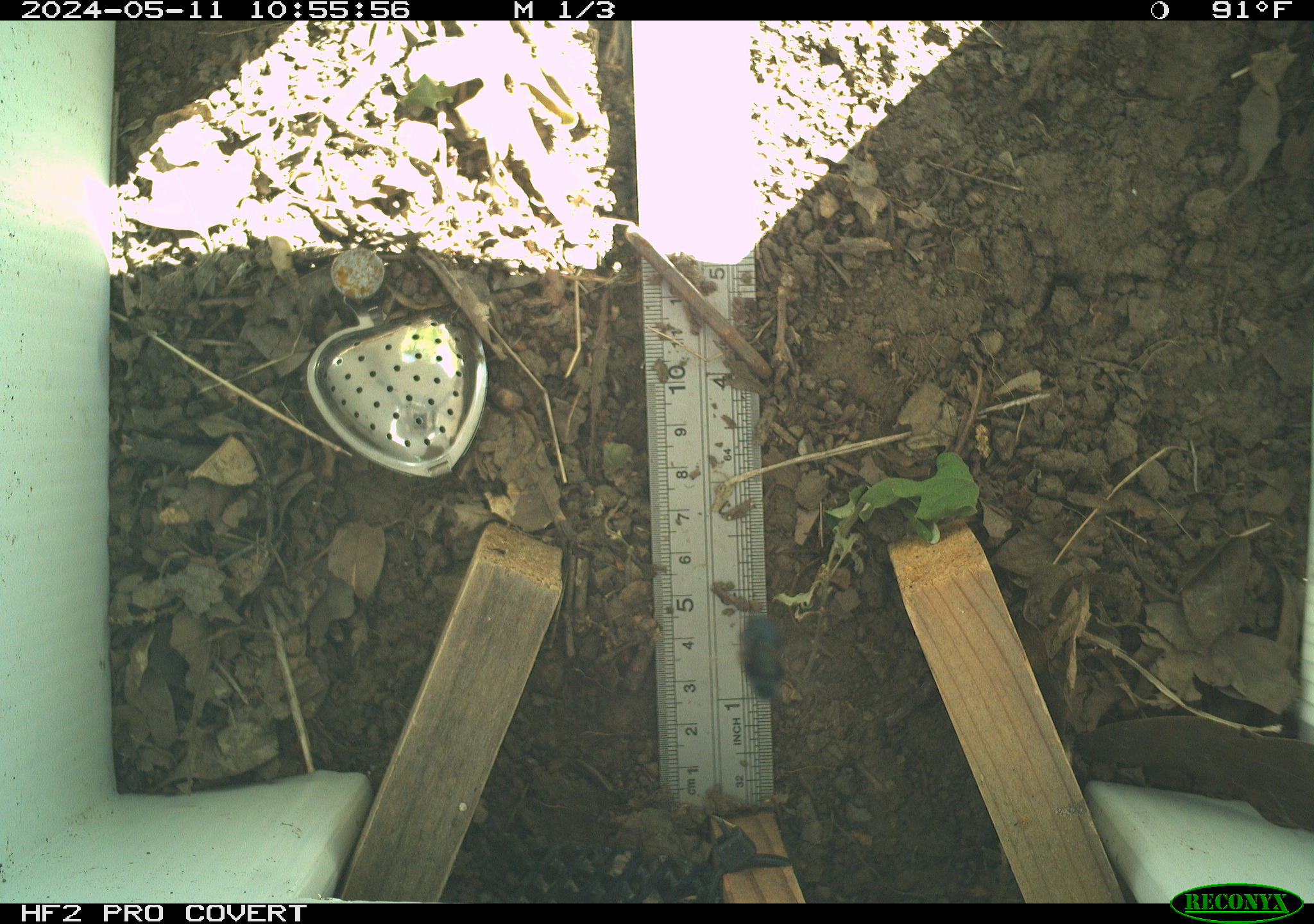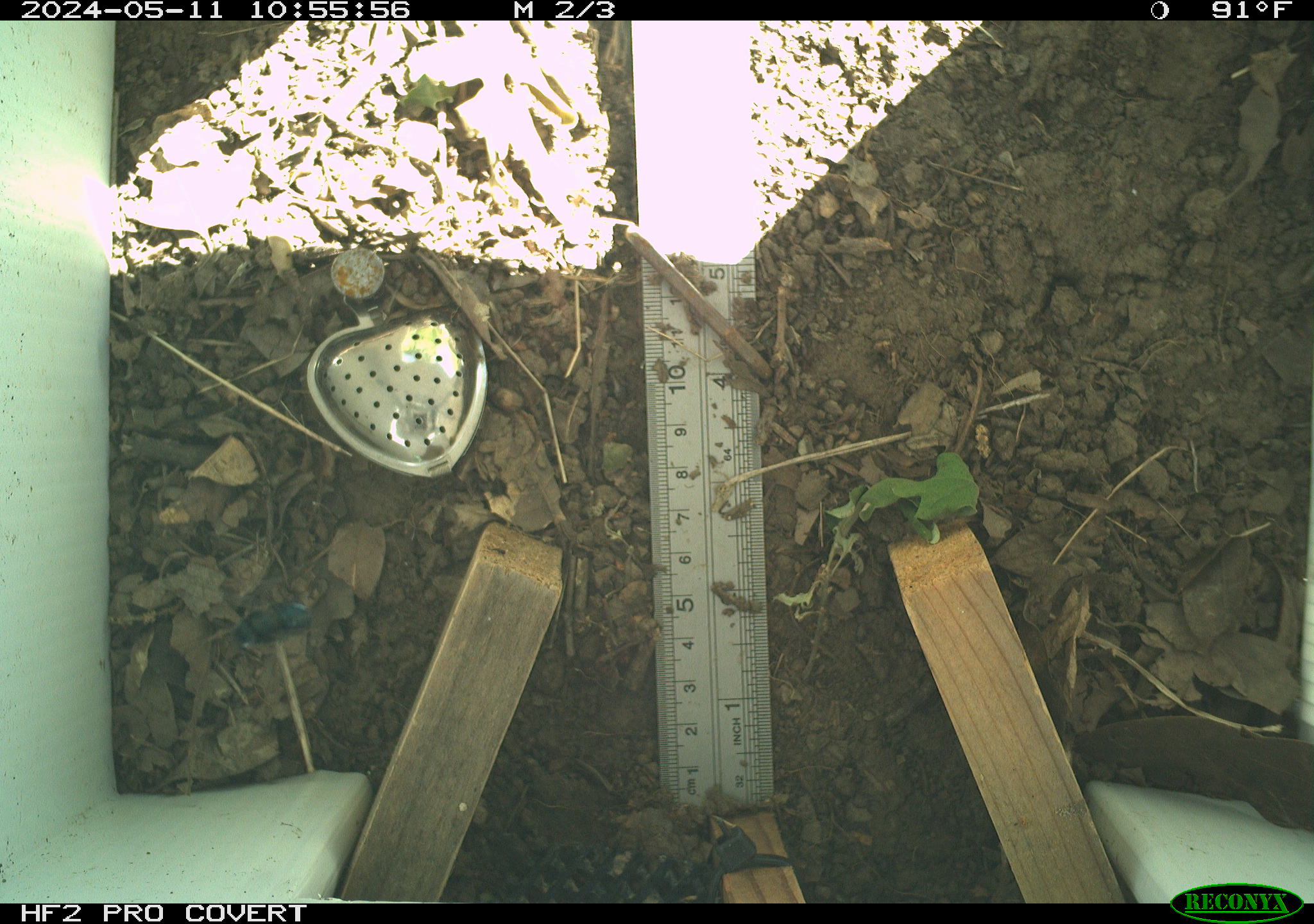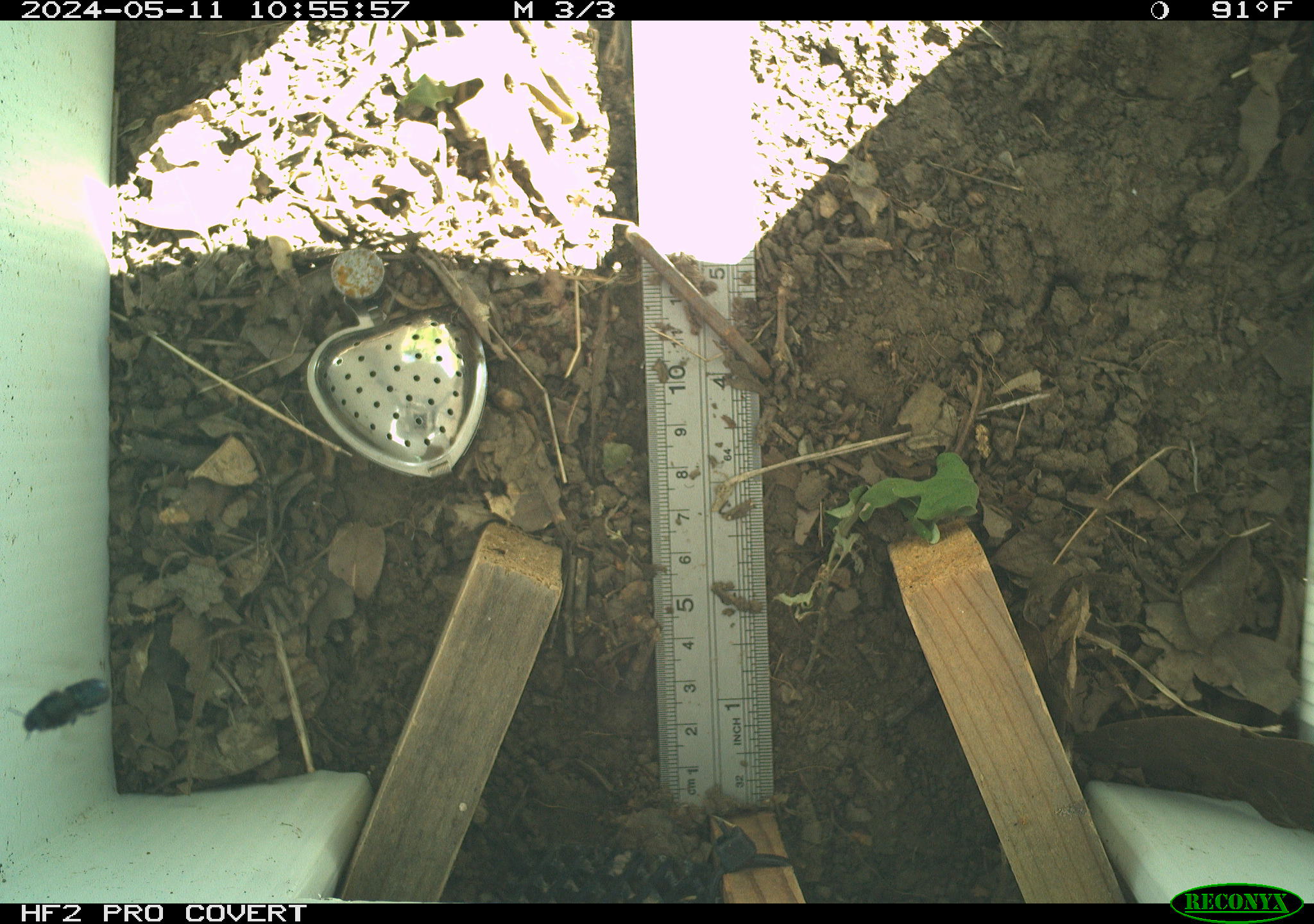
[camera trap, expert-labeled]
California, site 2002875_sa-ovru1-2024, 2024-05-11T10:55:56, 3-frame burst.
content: unidentified animal